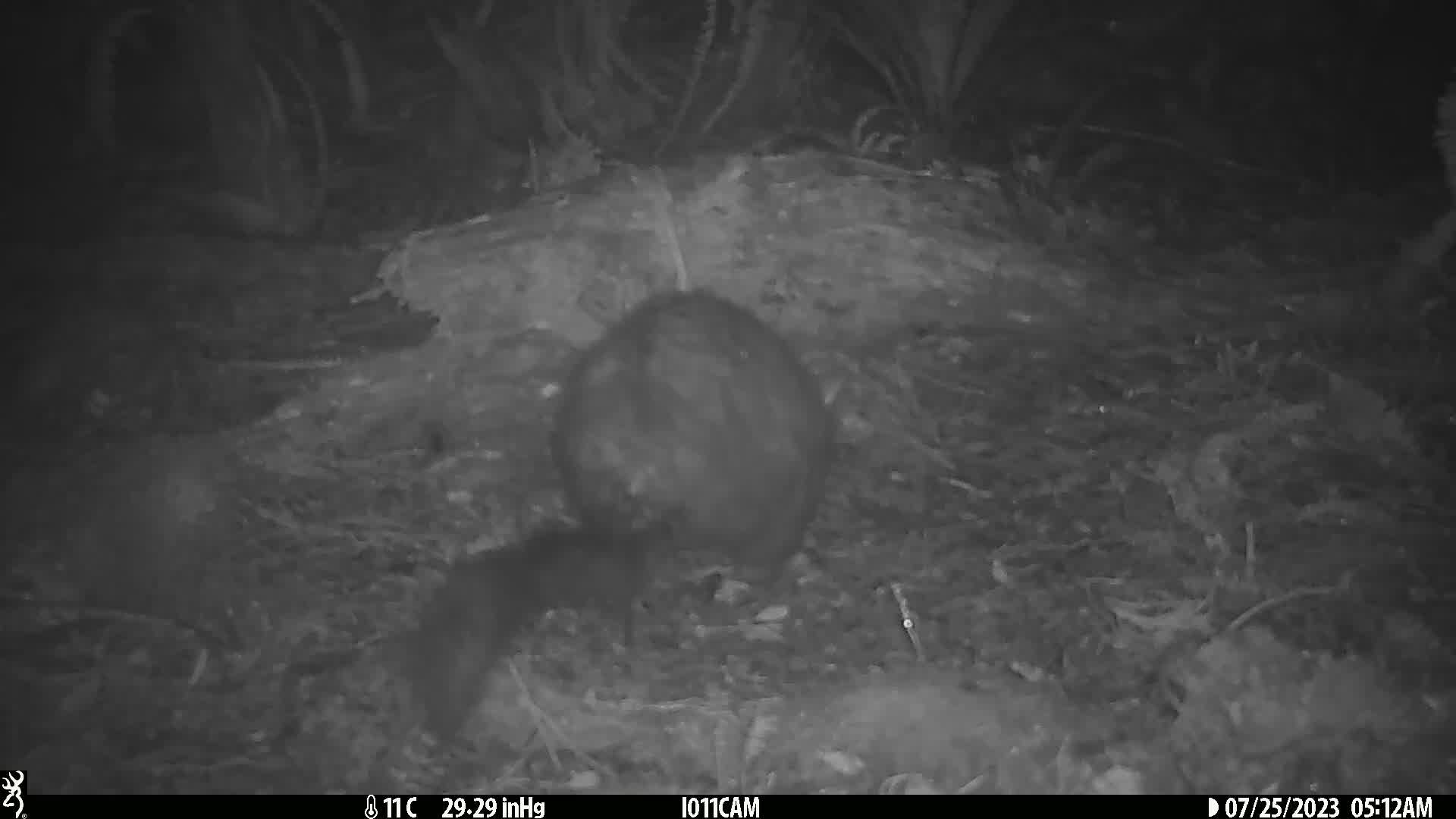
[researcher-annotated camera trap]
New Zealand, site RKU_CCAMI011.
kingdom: Animalia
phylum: Chordata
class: Mammalia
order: Diprotodontia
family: Phalangeridae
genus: Trichosurus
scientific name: Trichosurus vulpecula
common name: common brushtail possum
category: possum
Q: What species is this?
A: Possum (common brushtail possum) (Trichosurus vulpecula).